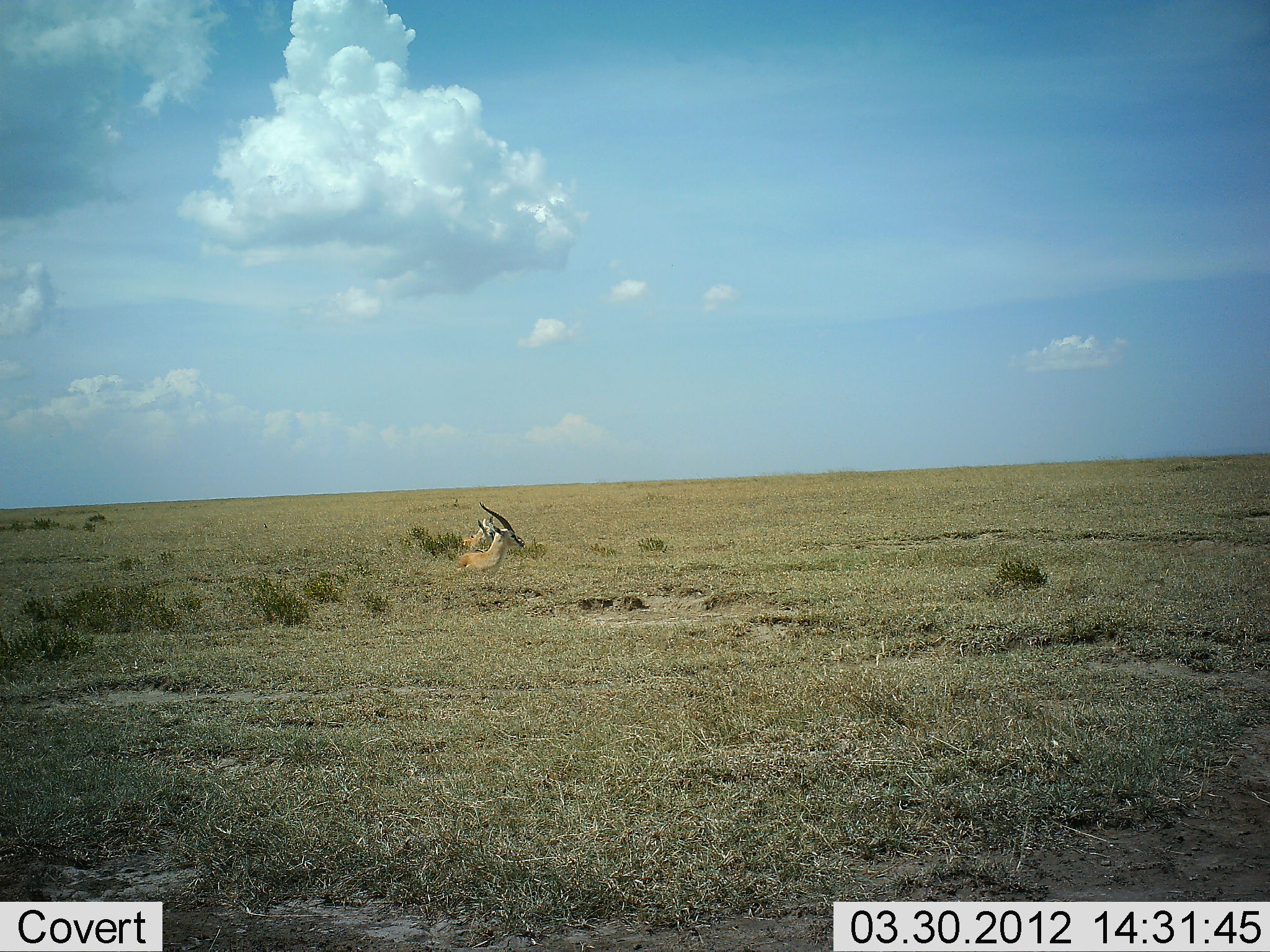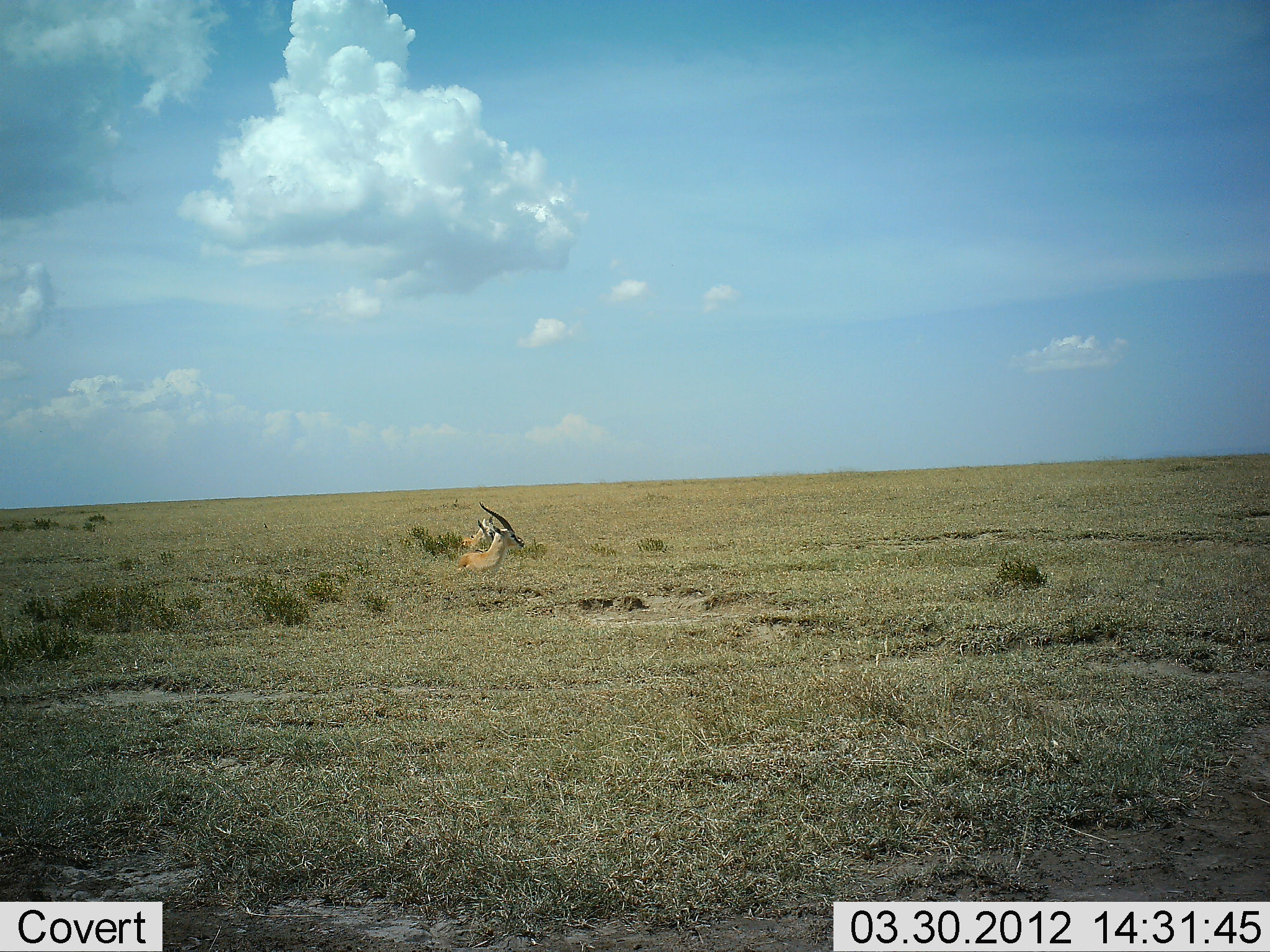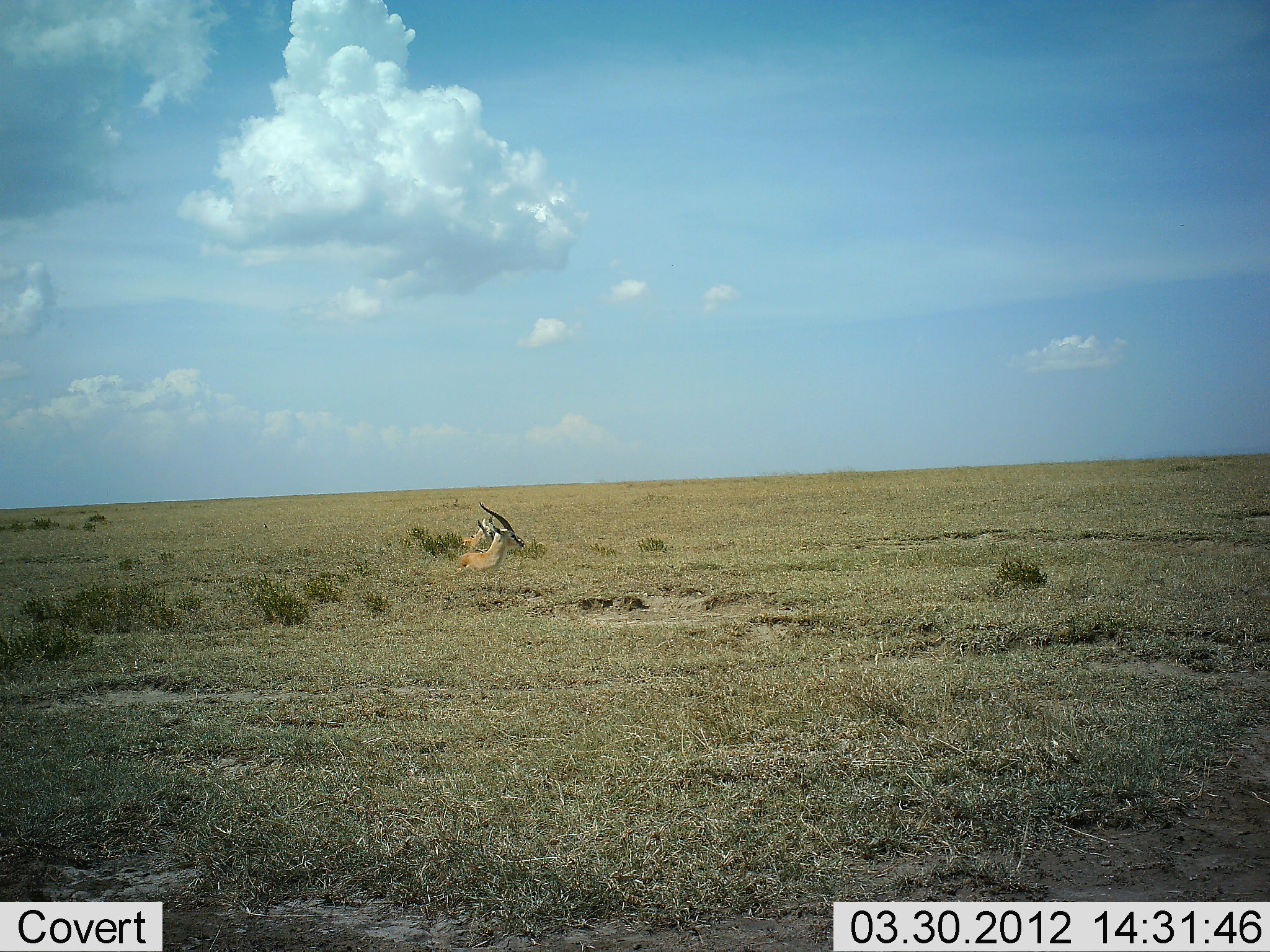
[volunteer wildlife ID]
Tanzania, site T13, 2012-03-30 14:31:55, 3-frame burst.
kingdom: Animalia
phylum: Chordata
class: Mammalia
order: Artiodactyla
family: Bovidae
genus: Eudorcas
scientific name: Eudorcas thomsonii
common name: thomson's gazelle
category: gazellethomsons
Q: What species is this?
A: Gazellethomsons (thomson's gazelle) (Eudorcas thomsonii).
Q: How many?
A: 2.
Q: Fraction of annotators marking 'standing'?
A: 27%.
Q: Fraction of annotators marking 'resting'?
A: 73%.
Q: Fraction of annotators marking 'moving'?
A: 0%.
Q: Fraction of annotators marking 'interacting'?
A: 0%.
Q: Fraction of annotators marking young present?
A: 0%.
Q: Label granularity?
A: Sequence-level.